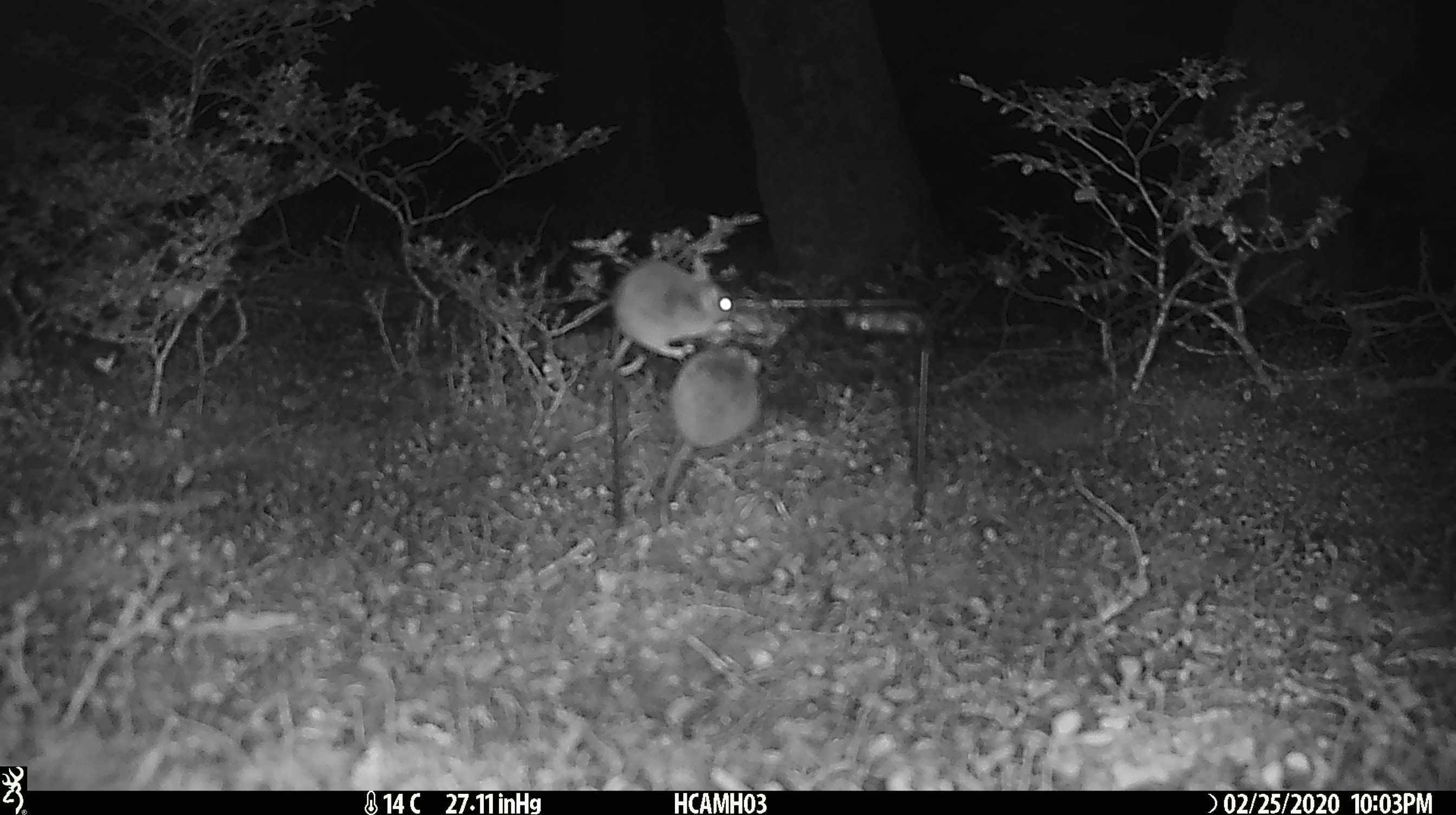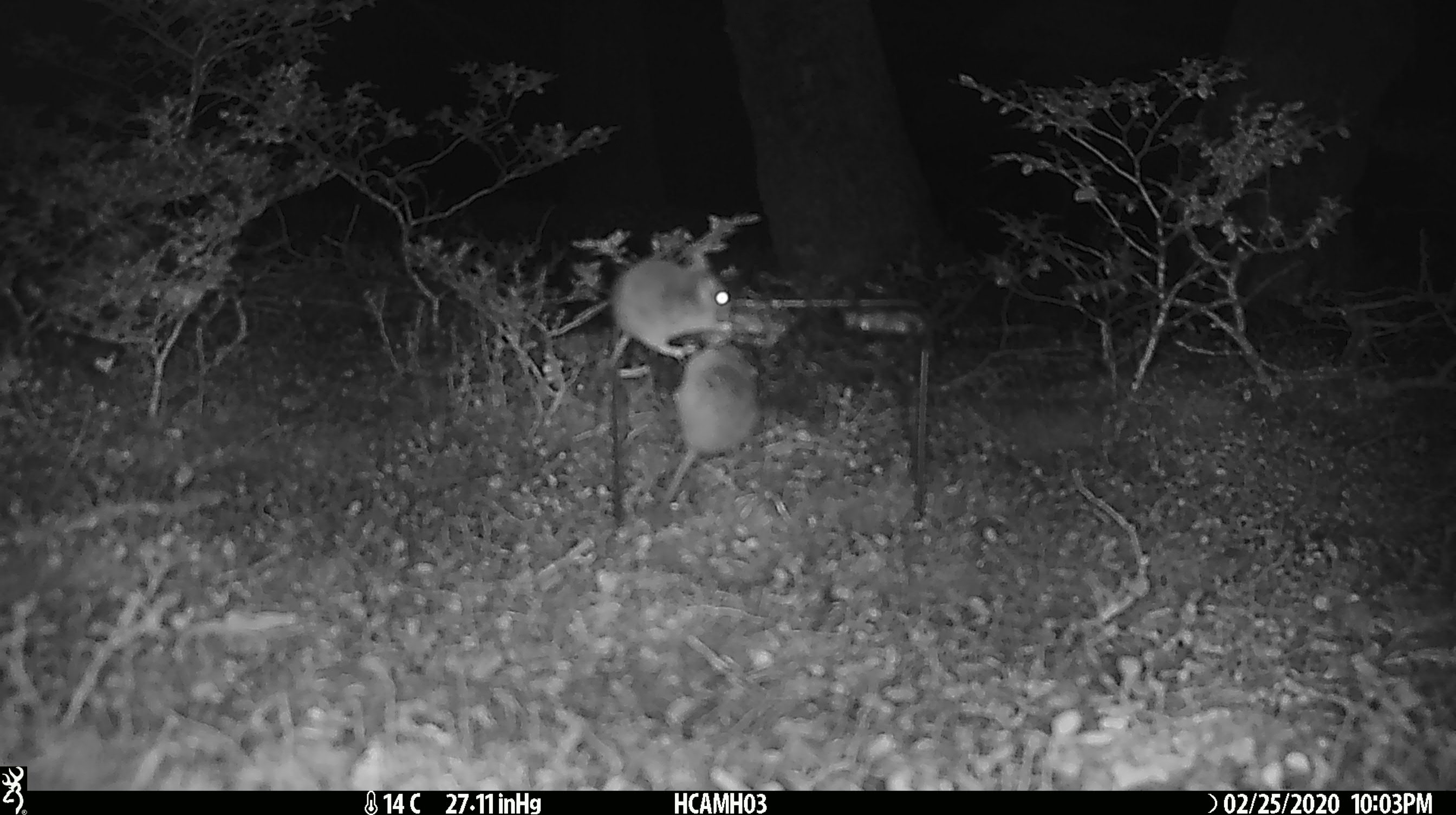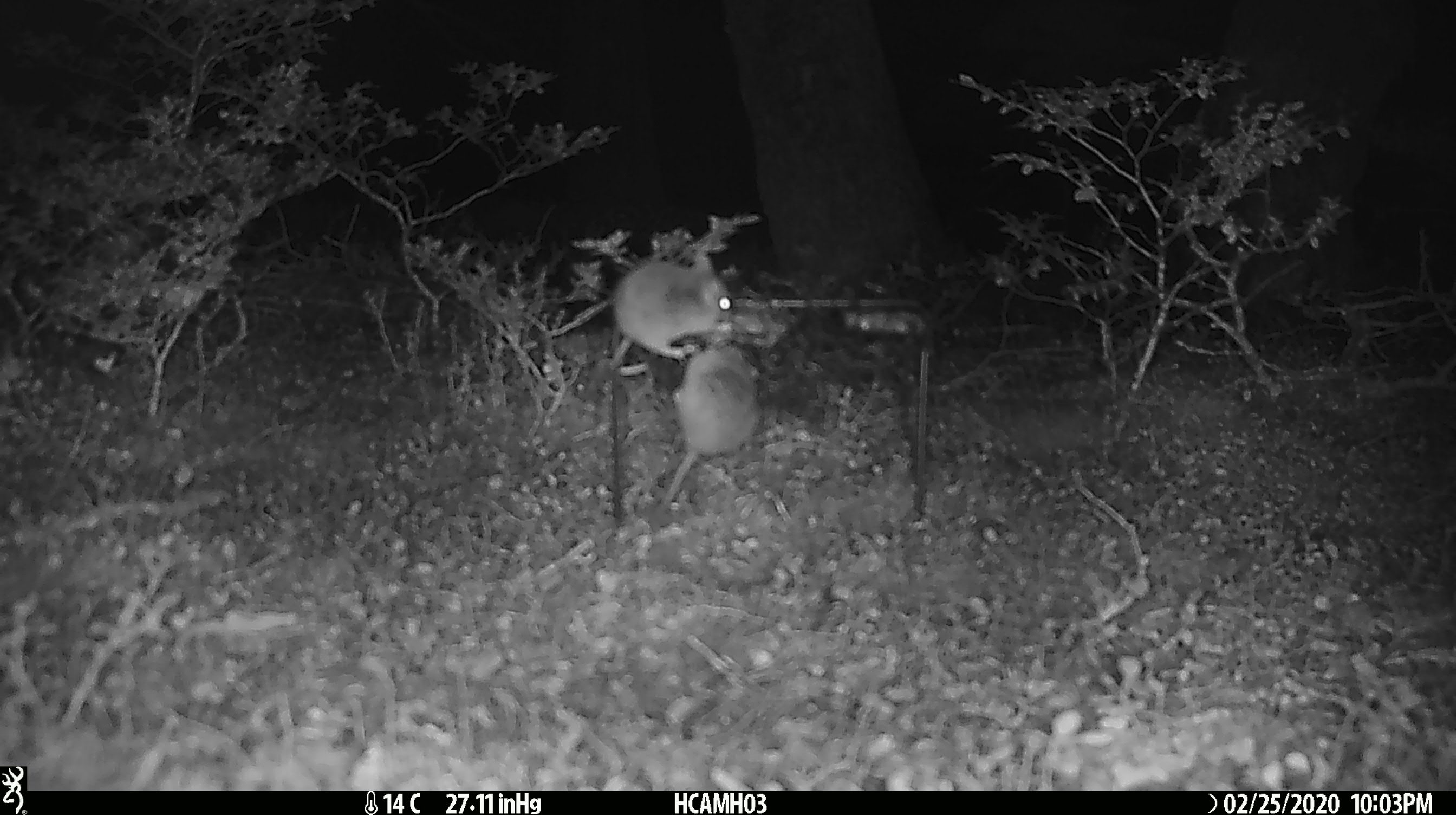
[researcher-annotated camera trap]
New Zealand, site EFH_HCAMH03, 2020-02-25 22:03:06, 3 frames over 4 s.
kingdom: Animalia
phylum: Chordata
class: Mammalia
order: Rodentia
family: Muridae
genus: Mus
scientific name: Mus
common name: mouse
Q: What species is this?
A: Mouse (Mus).